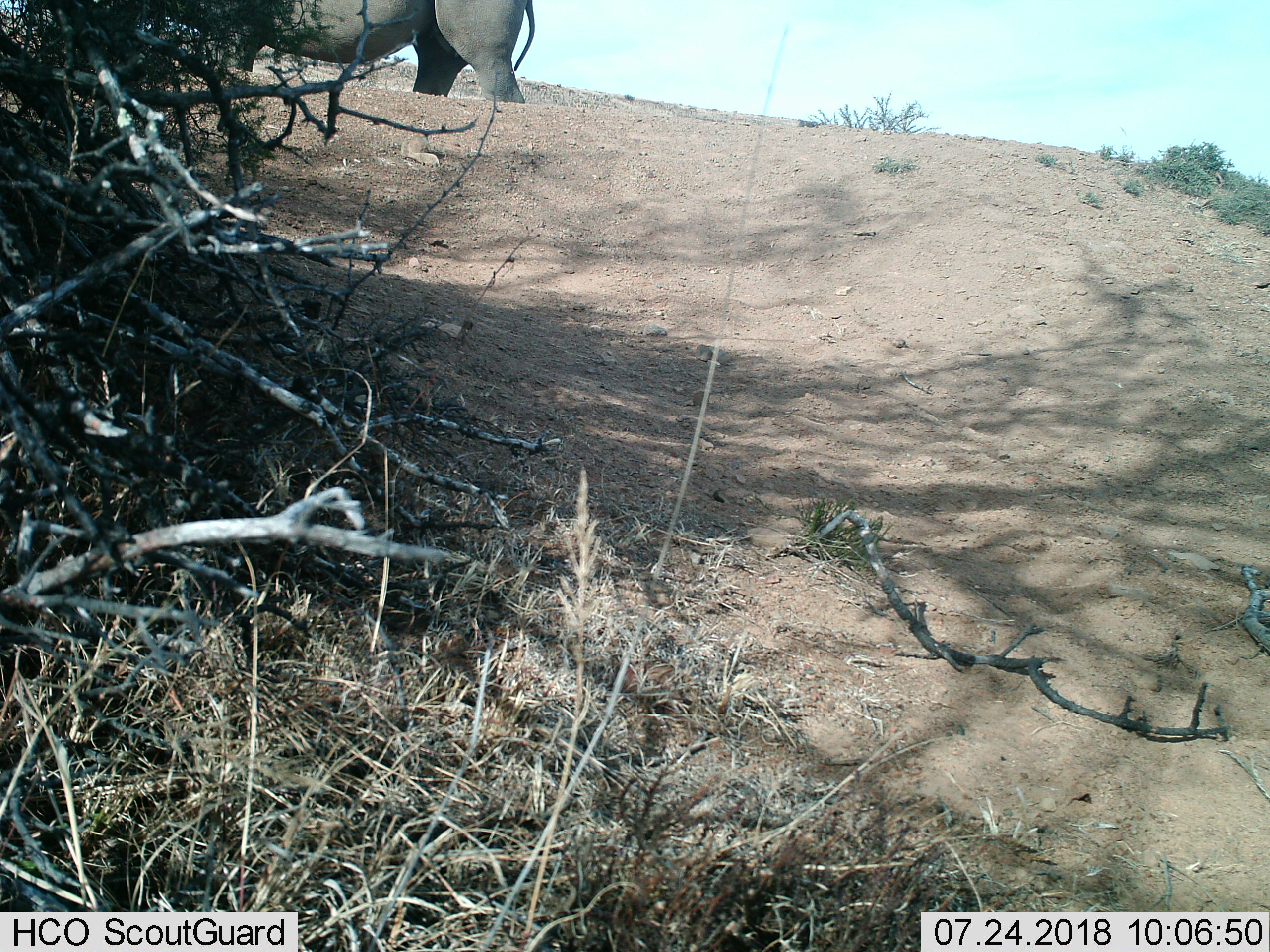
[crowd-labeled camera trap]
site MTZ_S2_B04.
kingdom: Animalia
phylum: Chordata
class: Mammalia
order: Perissodactyla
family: Rhinocerotidae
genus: Diceros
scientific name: Diceros bicornis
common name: black rhinoceros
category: rhinocerosblack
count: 1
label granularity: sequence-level